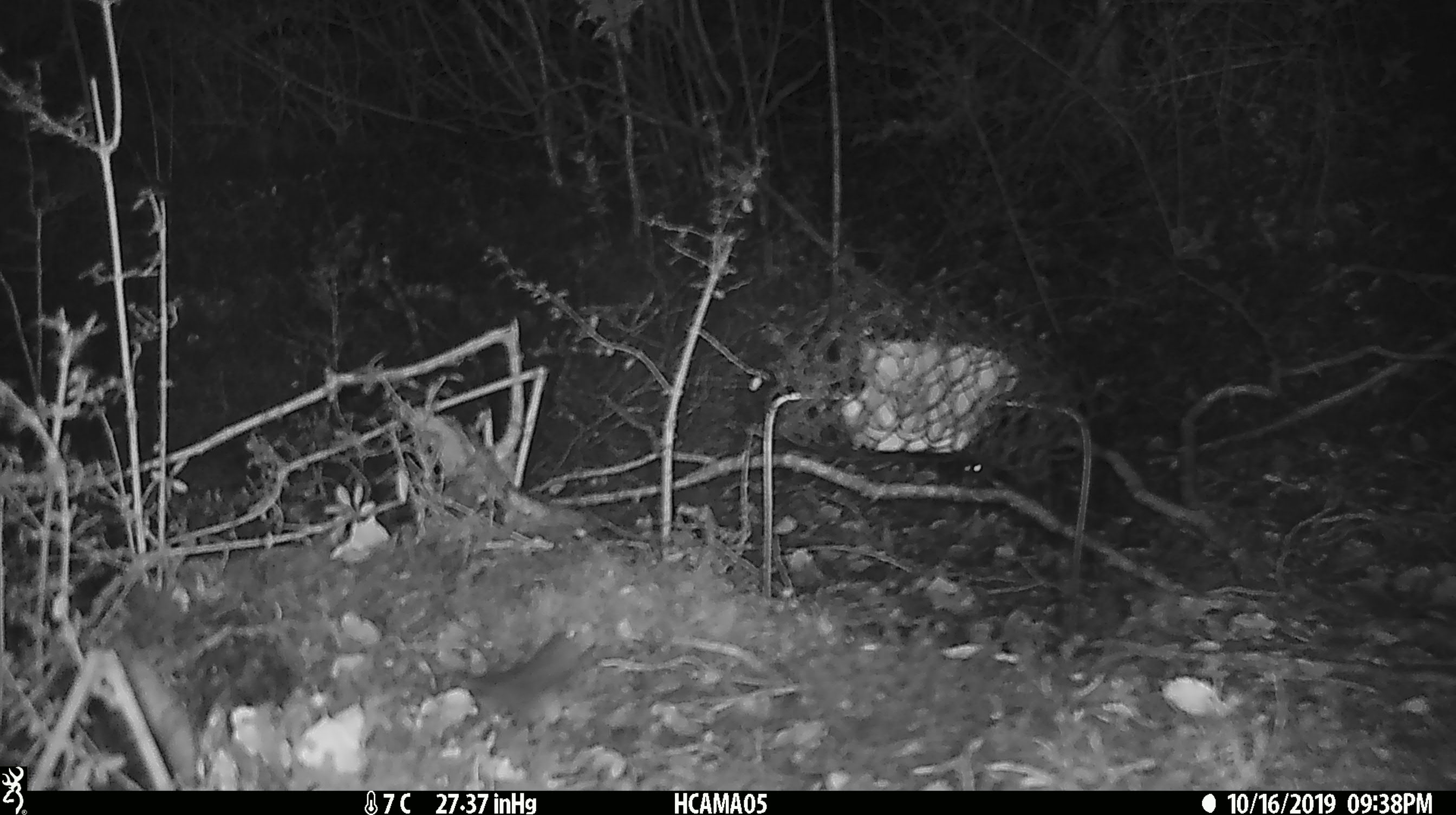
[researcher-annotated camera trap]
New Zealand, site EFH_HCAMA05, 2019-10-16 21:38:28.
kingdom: Animalia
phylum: Chordata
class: Mammalia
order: Rodentia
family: Muridae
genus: Mus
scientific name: Mus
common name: mouse